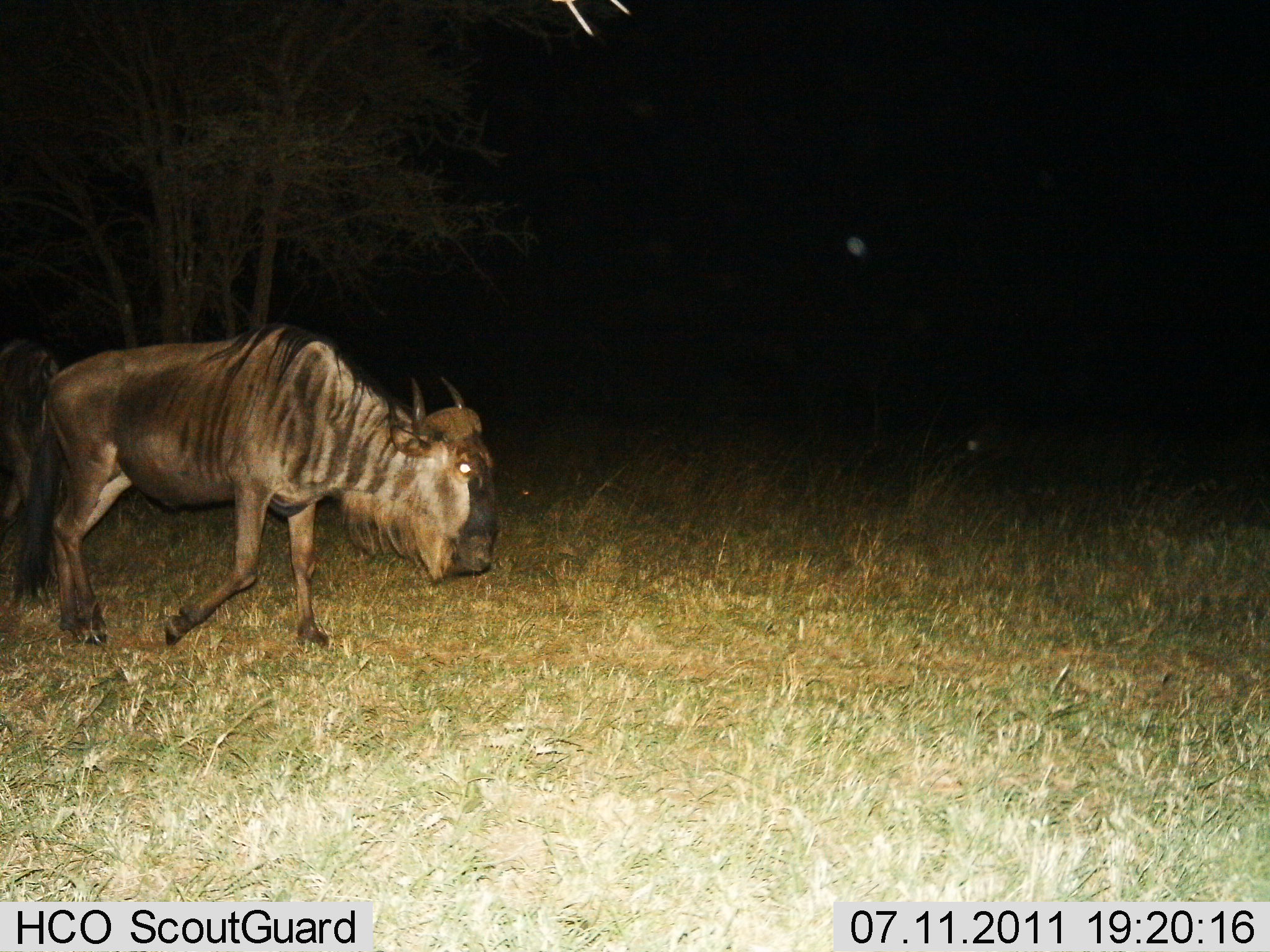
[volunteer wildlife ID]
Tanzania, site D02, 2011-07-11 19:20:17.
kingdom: Animalia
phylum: Chordata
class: Mammalia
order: Artiodactyla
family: Bovidae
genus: Connochaetes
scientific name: Connochaetes taurinus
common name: blue wildebeest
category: wildebeest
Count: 2.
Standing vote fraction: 21%.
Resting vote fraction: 0%.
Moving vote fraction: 100%.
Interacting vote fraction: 0%.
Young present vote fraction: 0%.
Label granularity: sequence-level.